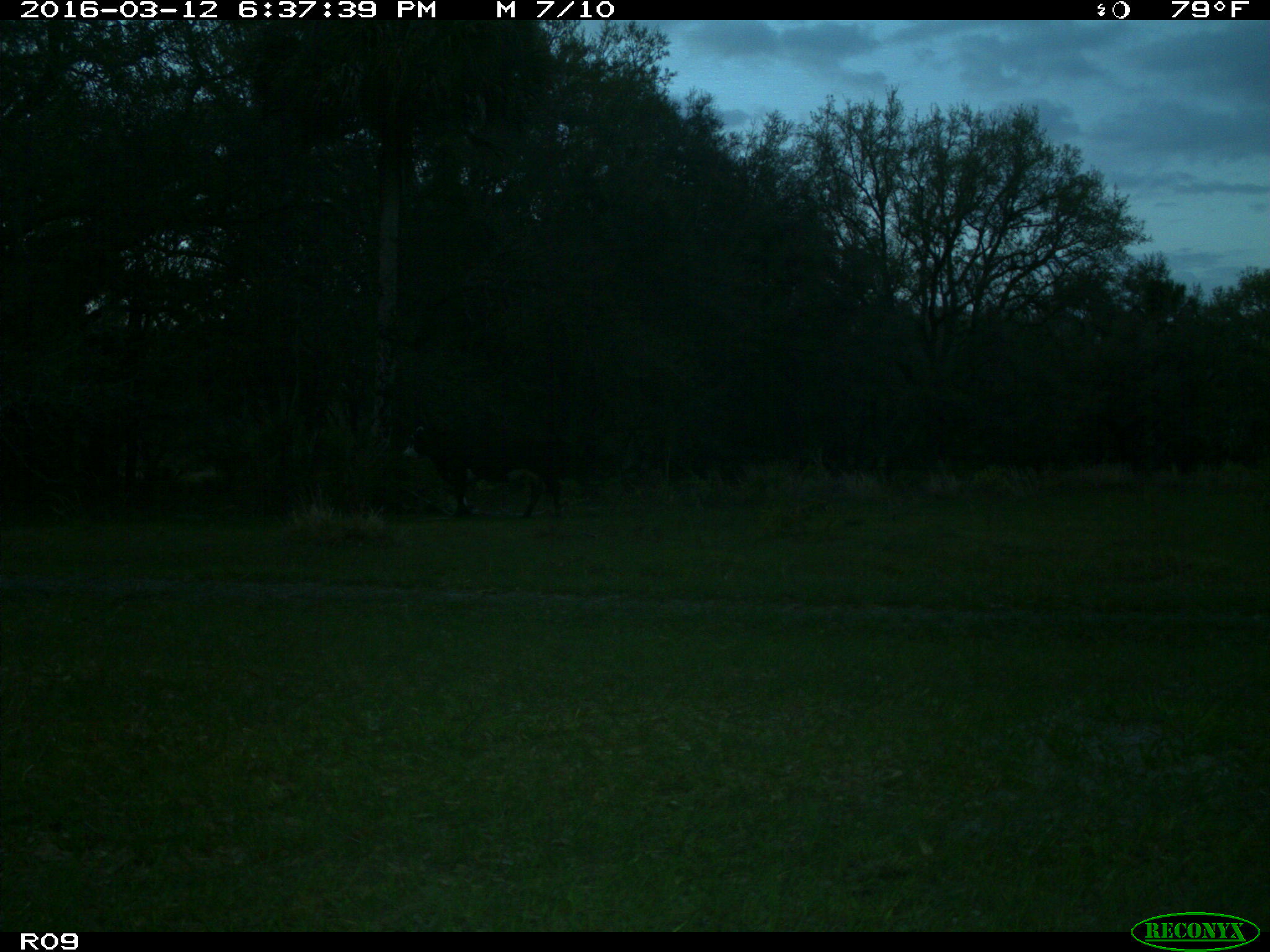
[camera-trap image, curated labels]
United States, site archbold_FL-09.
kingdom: Animalia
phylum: Chordata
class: Mammalia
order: Artiodactyla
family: Bovidae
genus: Bos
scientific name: Bos taurus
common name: domestic cow